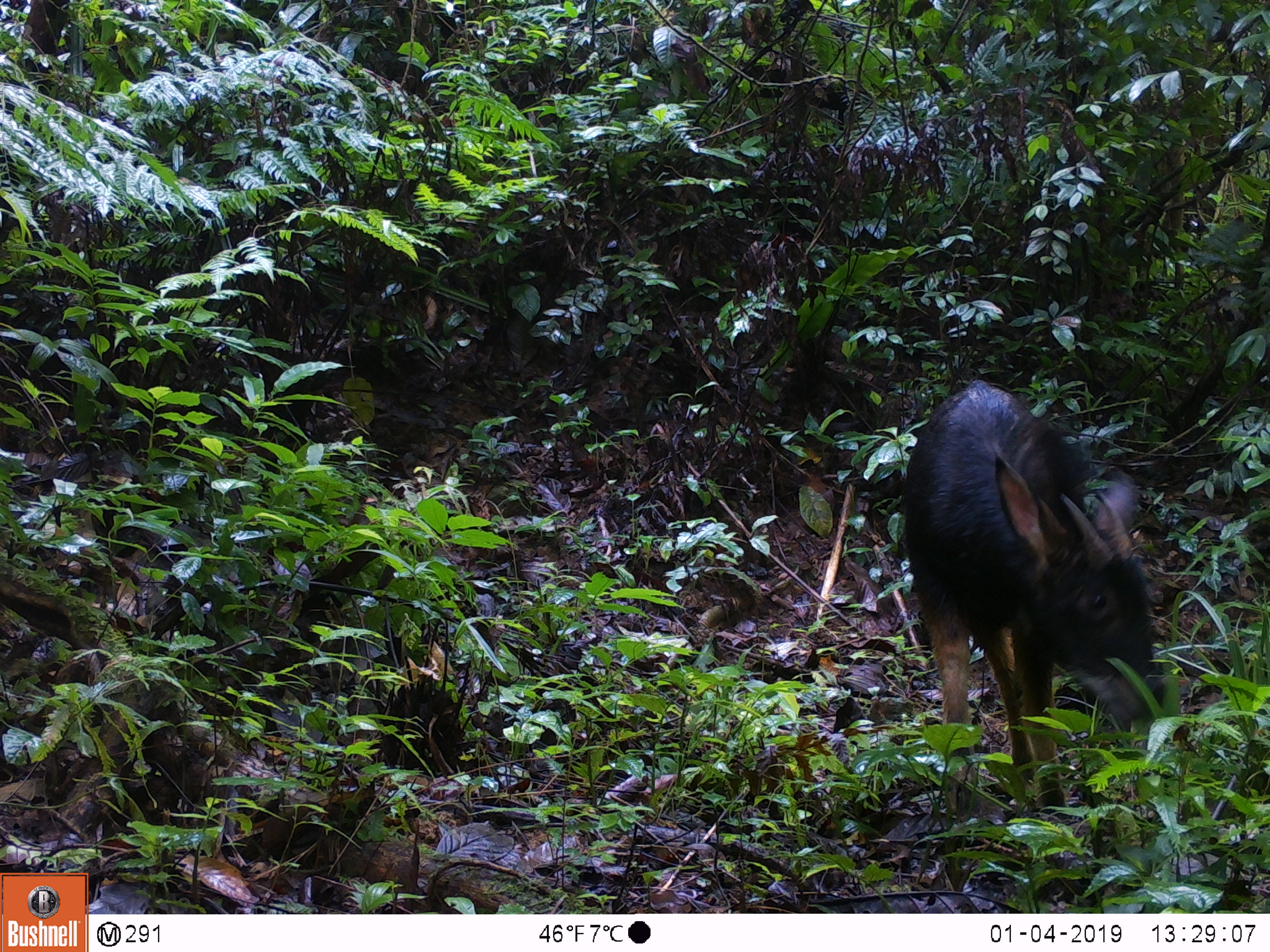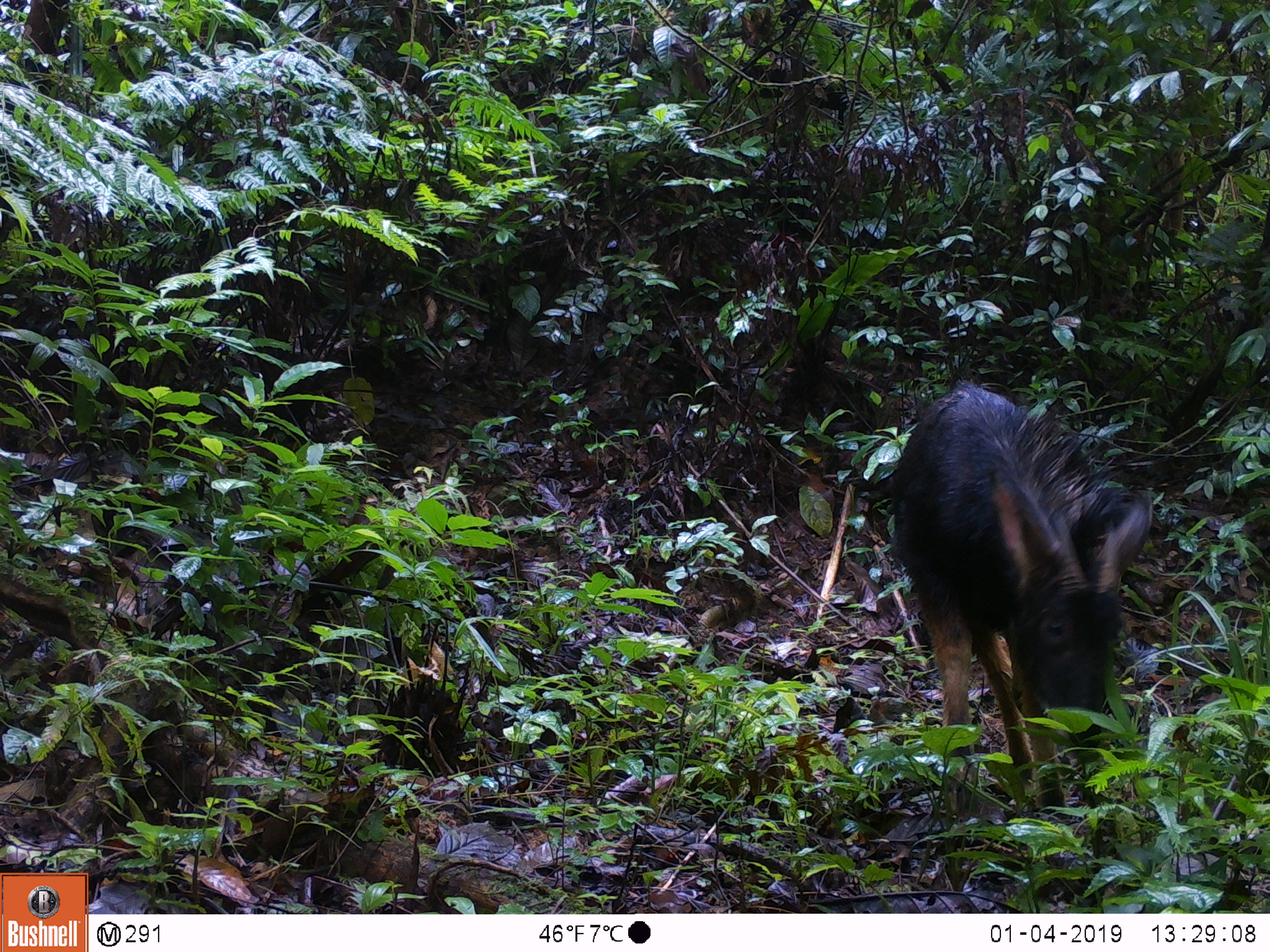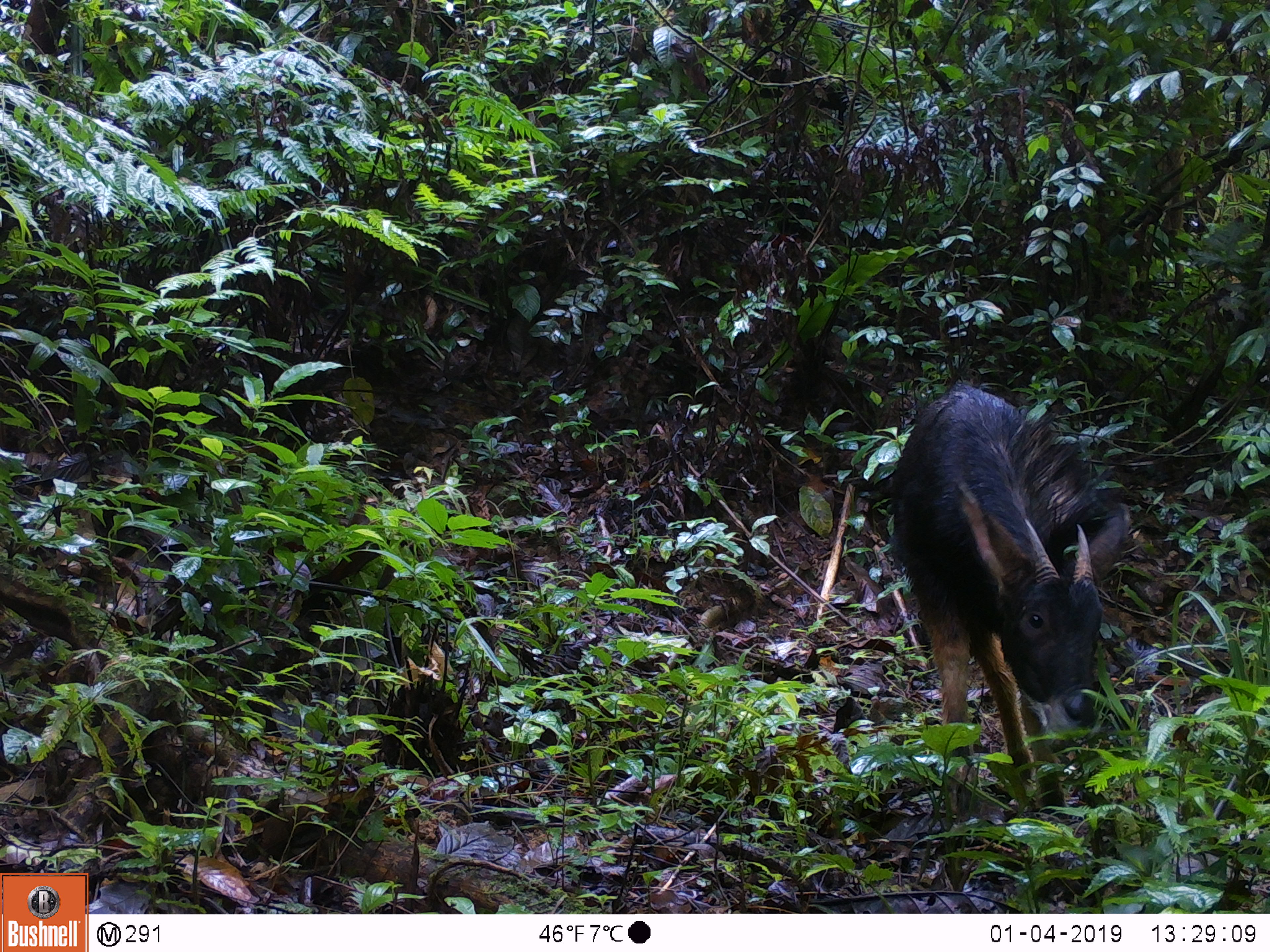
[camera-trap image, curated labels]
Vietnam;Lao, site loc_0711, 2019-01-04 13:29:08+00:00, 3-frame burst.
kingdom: Animalia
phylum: Chordata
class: Mammalia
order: Artiodactyla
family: Bovidae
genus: Capricornis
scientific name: Capricornis sumatraensis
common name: chinese serow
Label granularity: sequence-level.